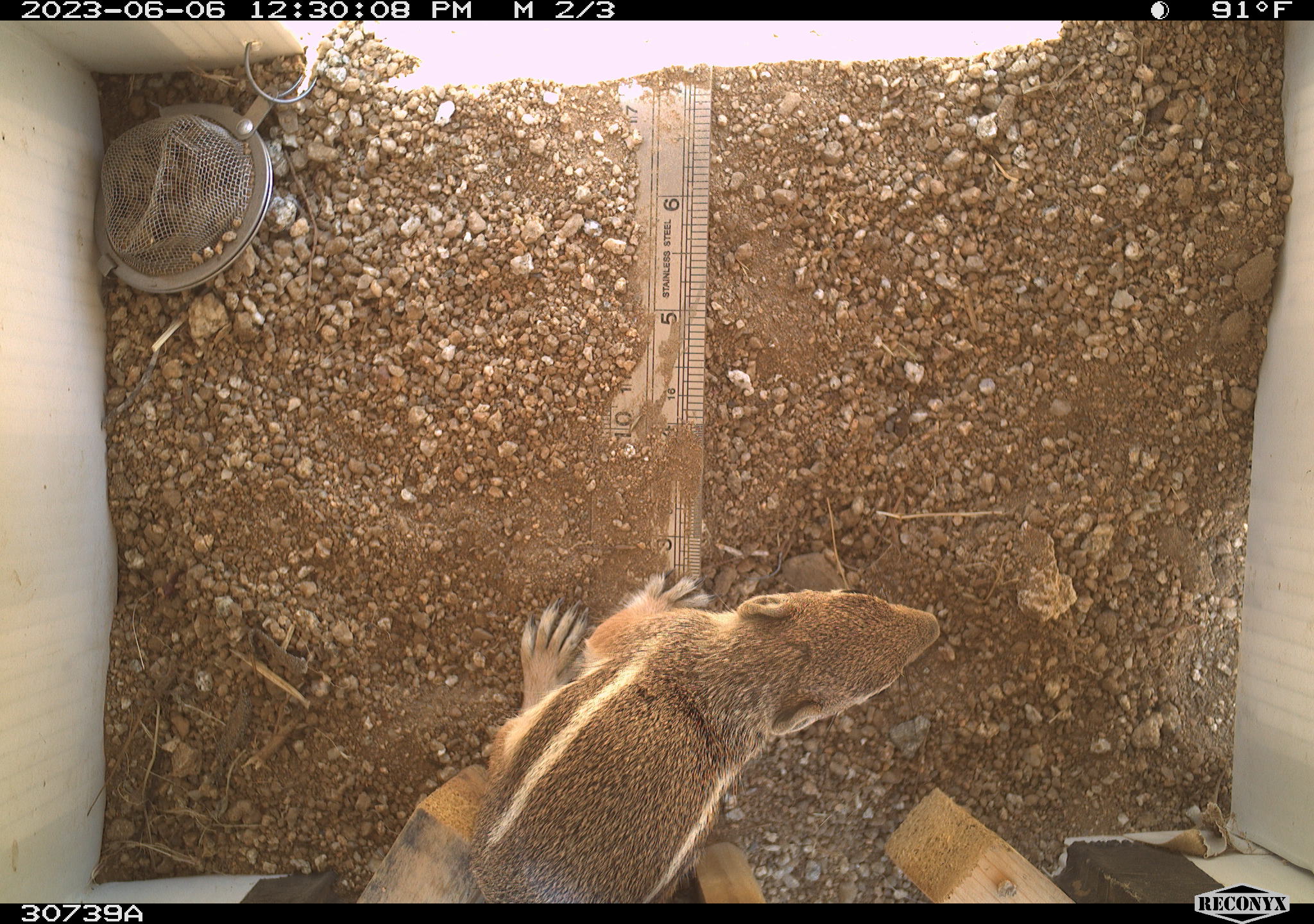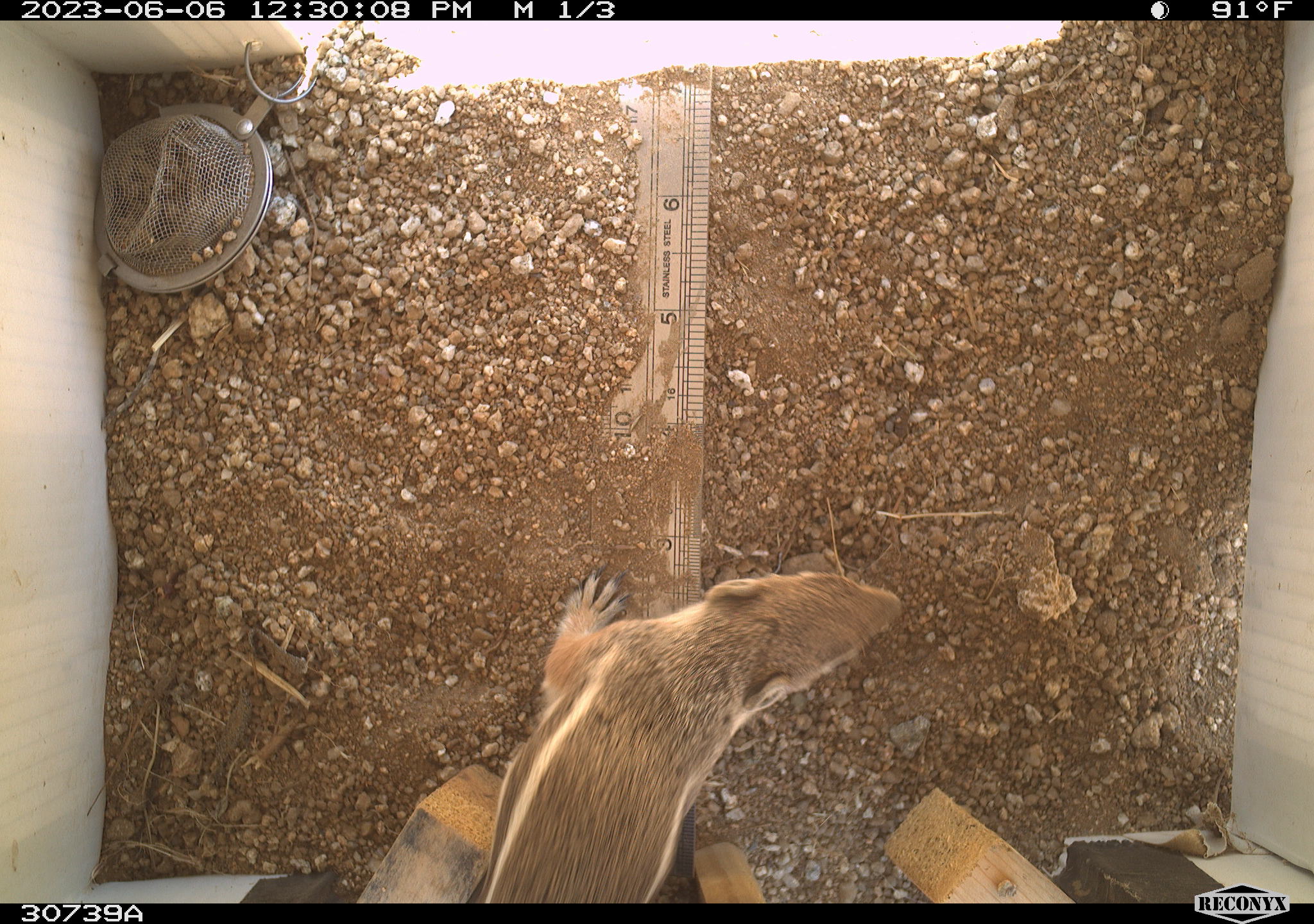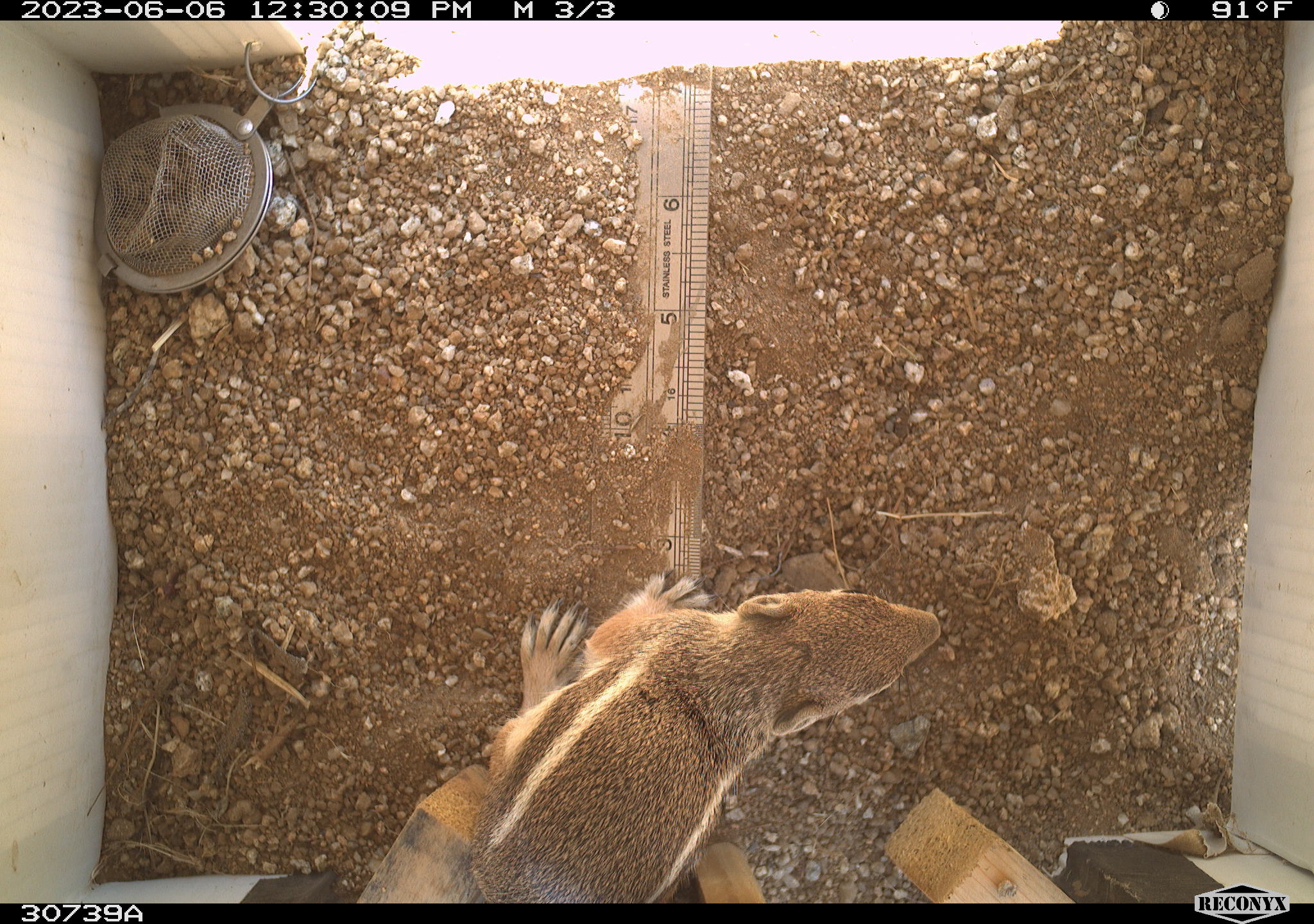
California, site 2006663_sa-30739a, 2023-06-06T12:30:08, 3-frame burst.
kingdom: Animalia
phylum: Chordata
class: Mammalia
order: Rodentia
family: Sciuridae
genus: Ammospermophilus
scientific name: Ammospermophilus leucurus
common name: white-tailed antelope squirrel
White-tailed antelope squirrel (Ammospermophilus leucurus).